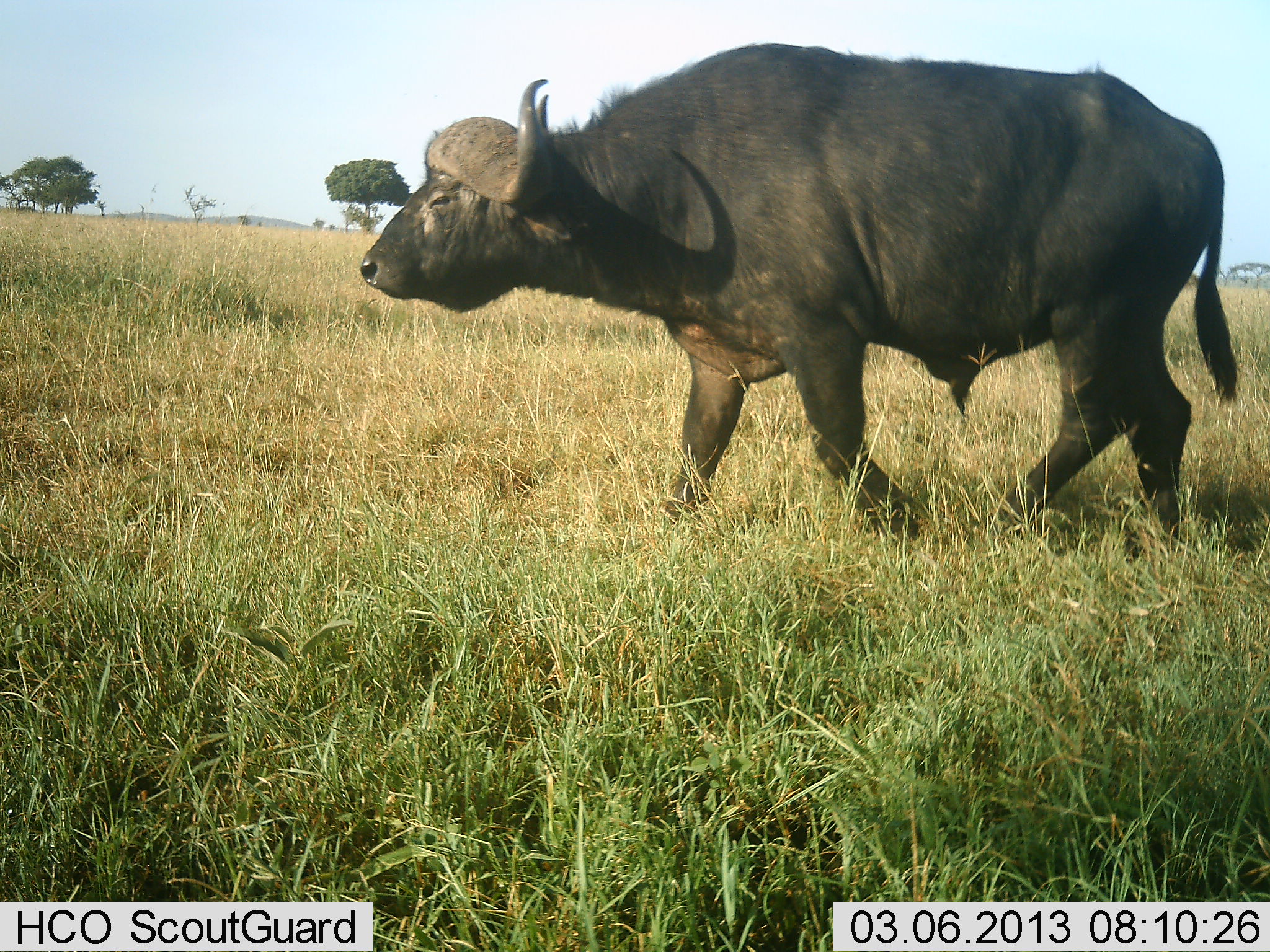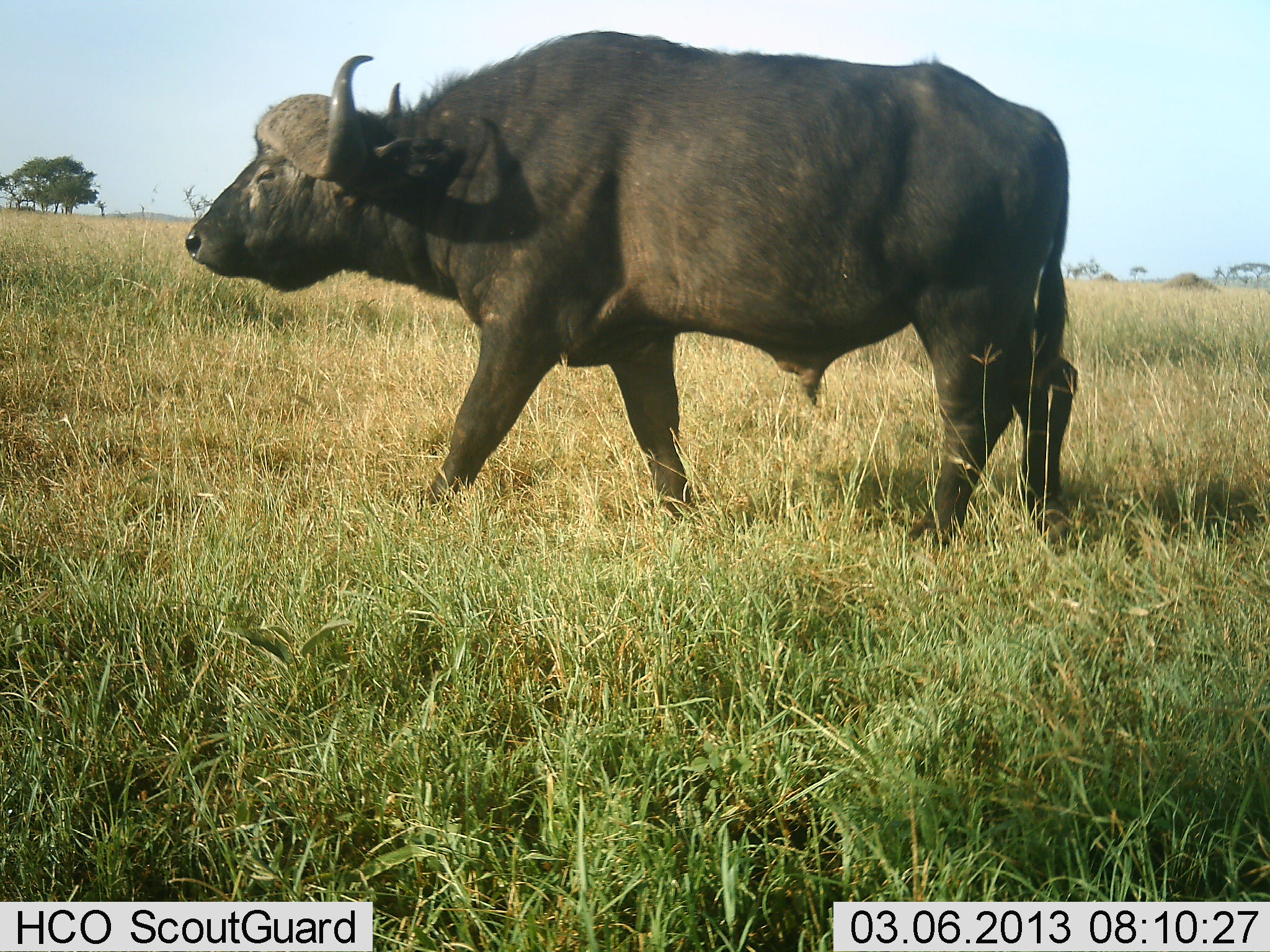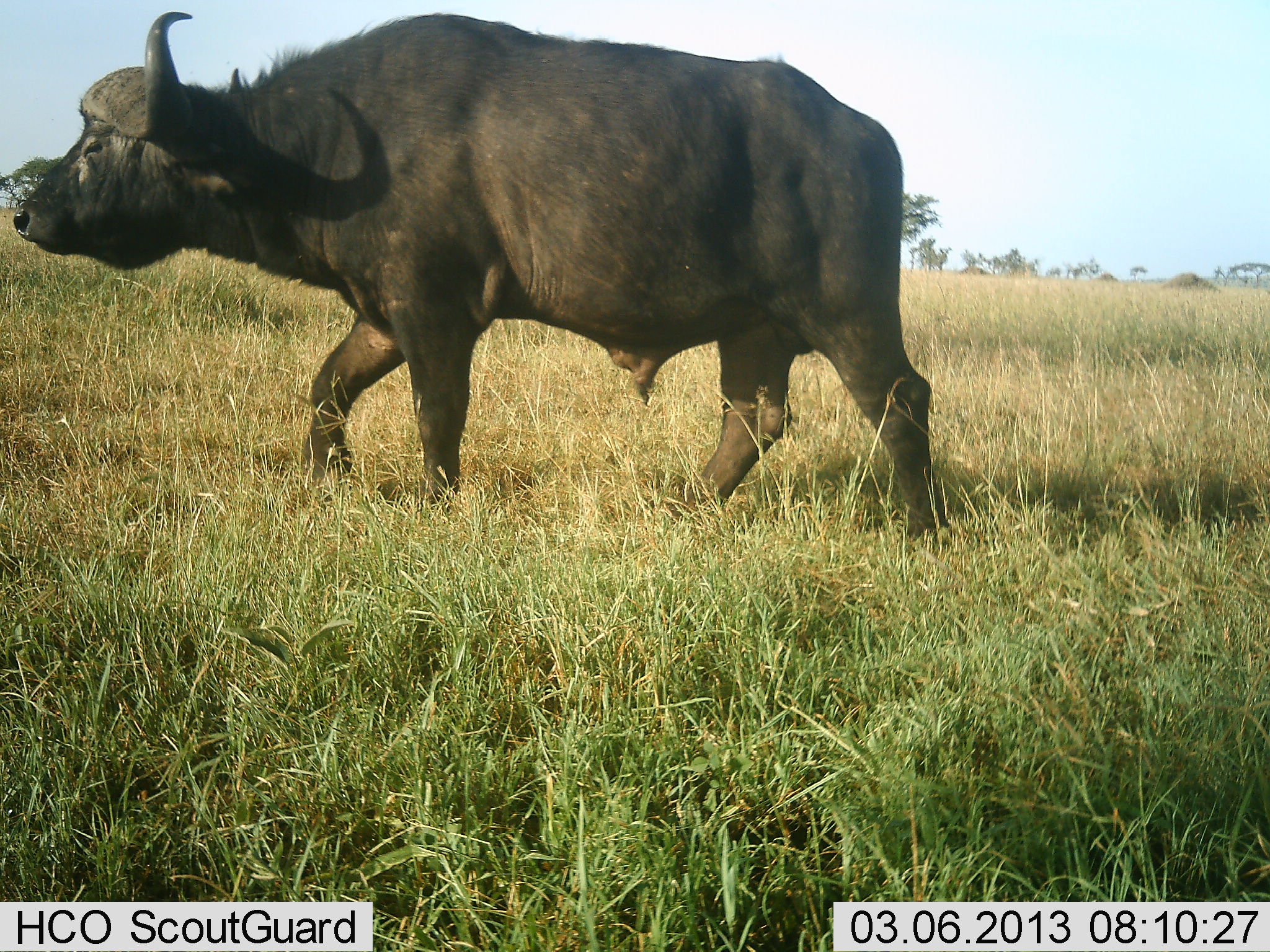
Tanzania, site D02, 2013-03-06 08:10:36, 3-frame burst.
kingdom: Animalia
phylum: Chordata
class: Mammalia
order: Artiodactyla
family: Bovidae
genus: Syncerus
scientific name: Syncerus caffer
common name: cape buffalo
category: buffalo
Buffalo (cape buffalo) (Syncerus caffer), count 1. Behavior (volunteer vote fractions): standing 3%, resting 0%, moving 97%, interacting 0%. Young present (vote fraction): 0%. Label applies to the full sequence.